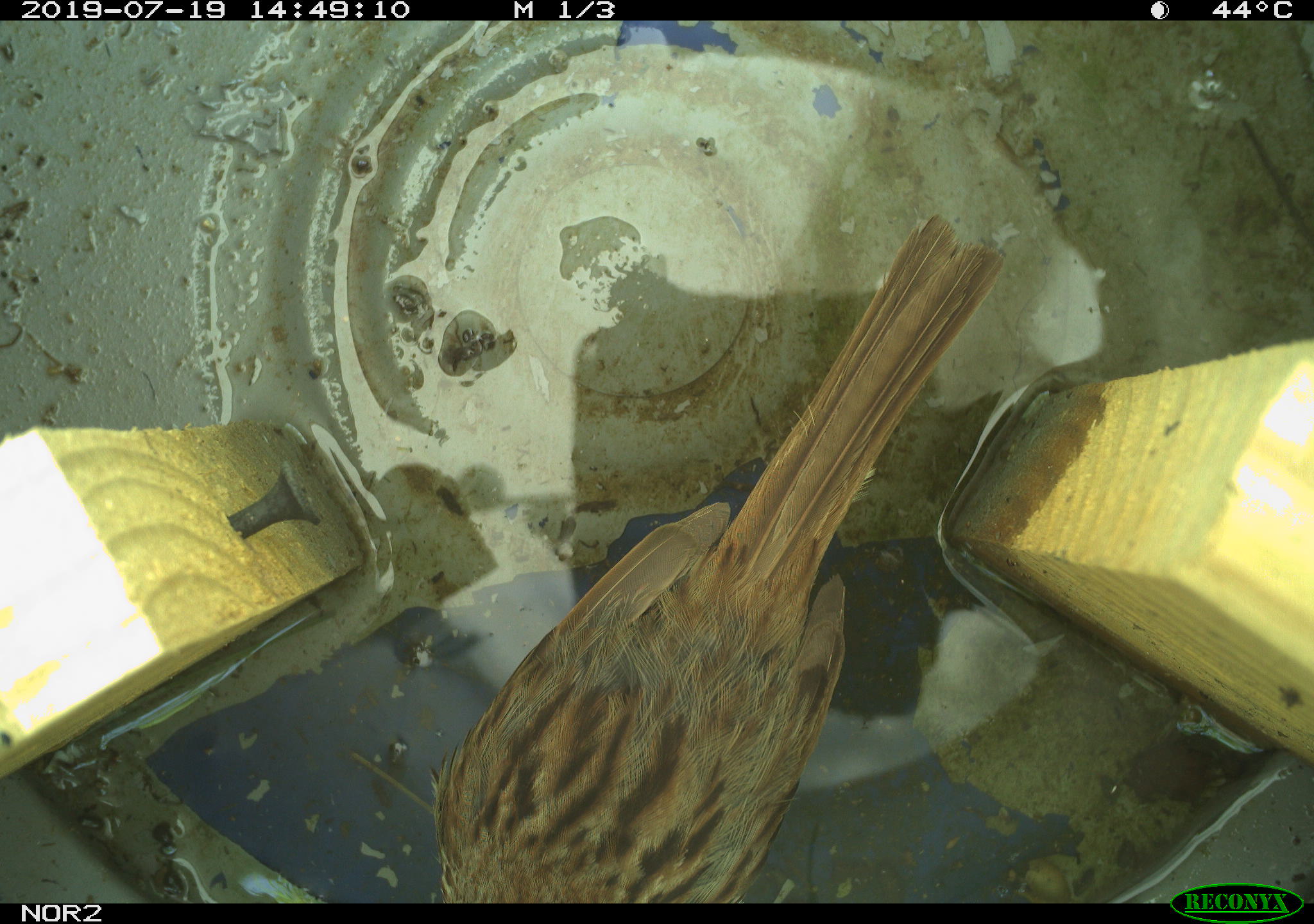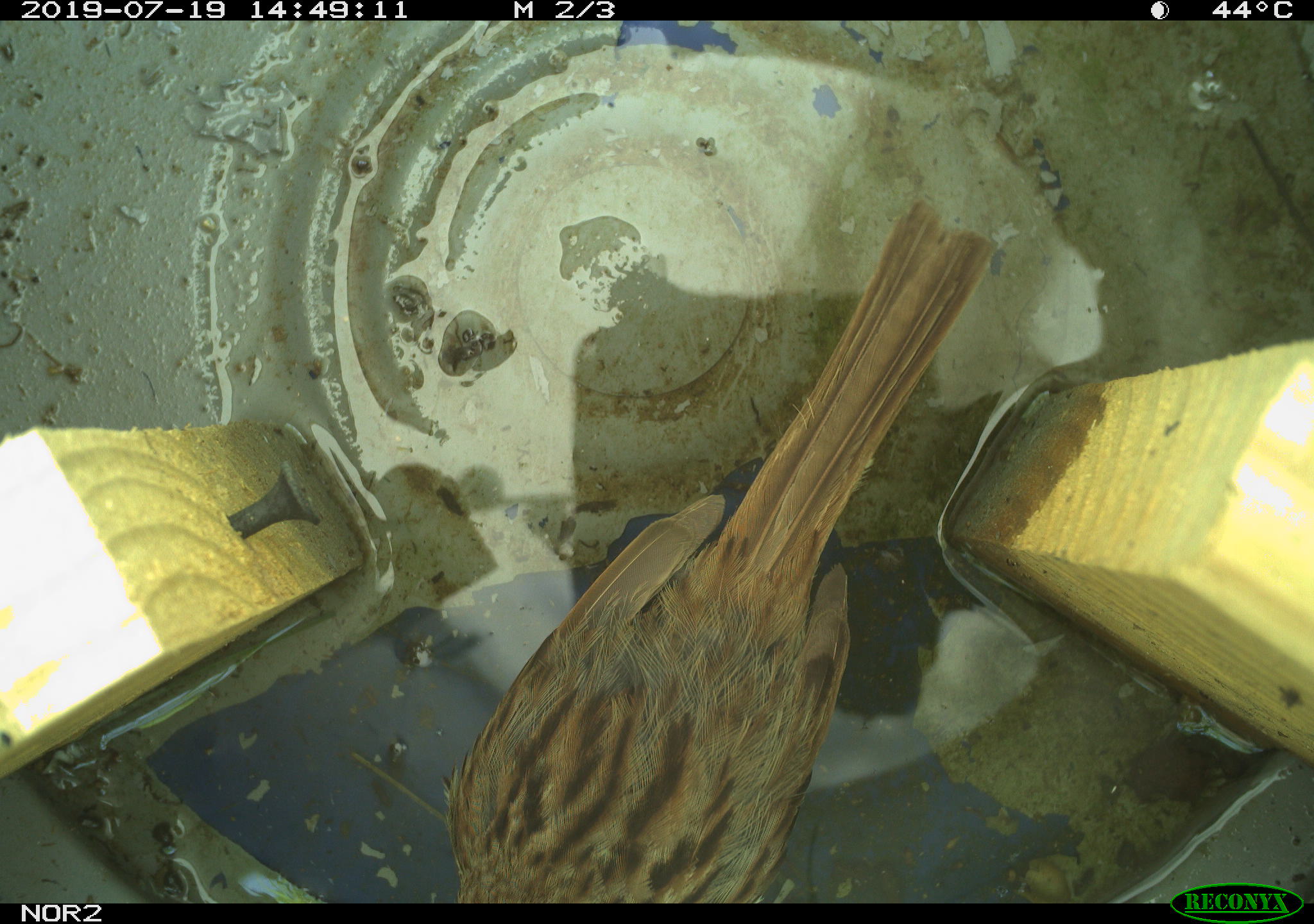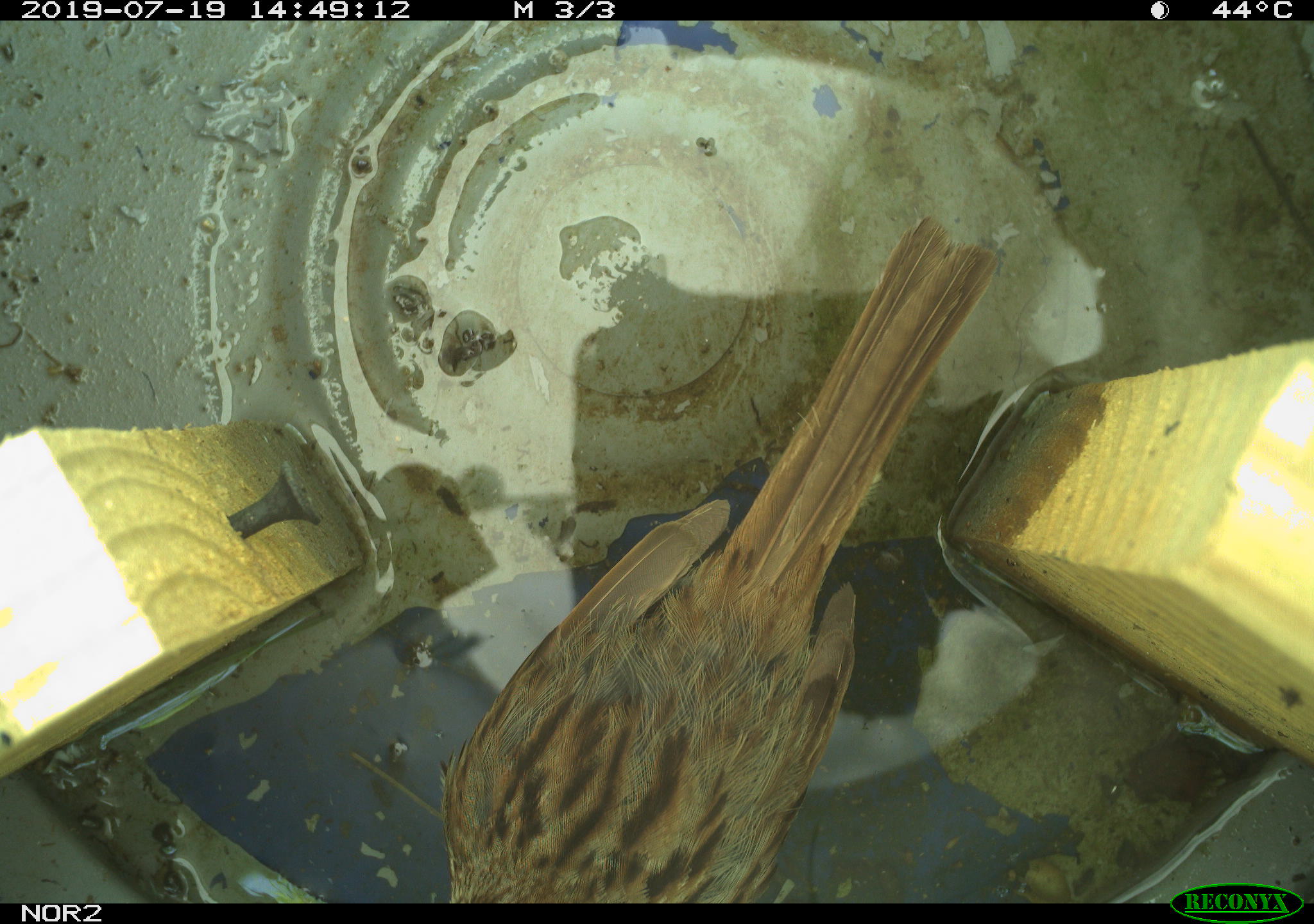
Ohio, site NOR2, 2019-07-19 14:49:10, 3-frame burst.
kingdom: Animalia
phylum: Chordata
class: Aves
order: Passeriformes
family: Passerellidae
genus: Melospiza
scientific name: Melospiza melodia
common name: song sparrow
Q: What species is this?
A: Song sparrow (Melospiza melodia).